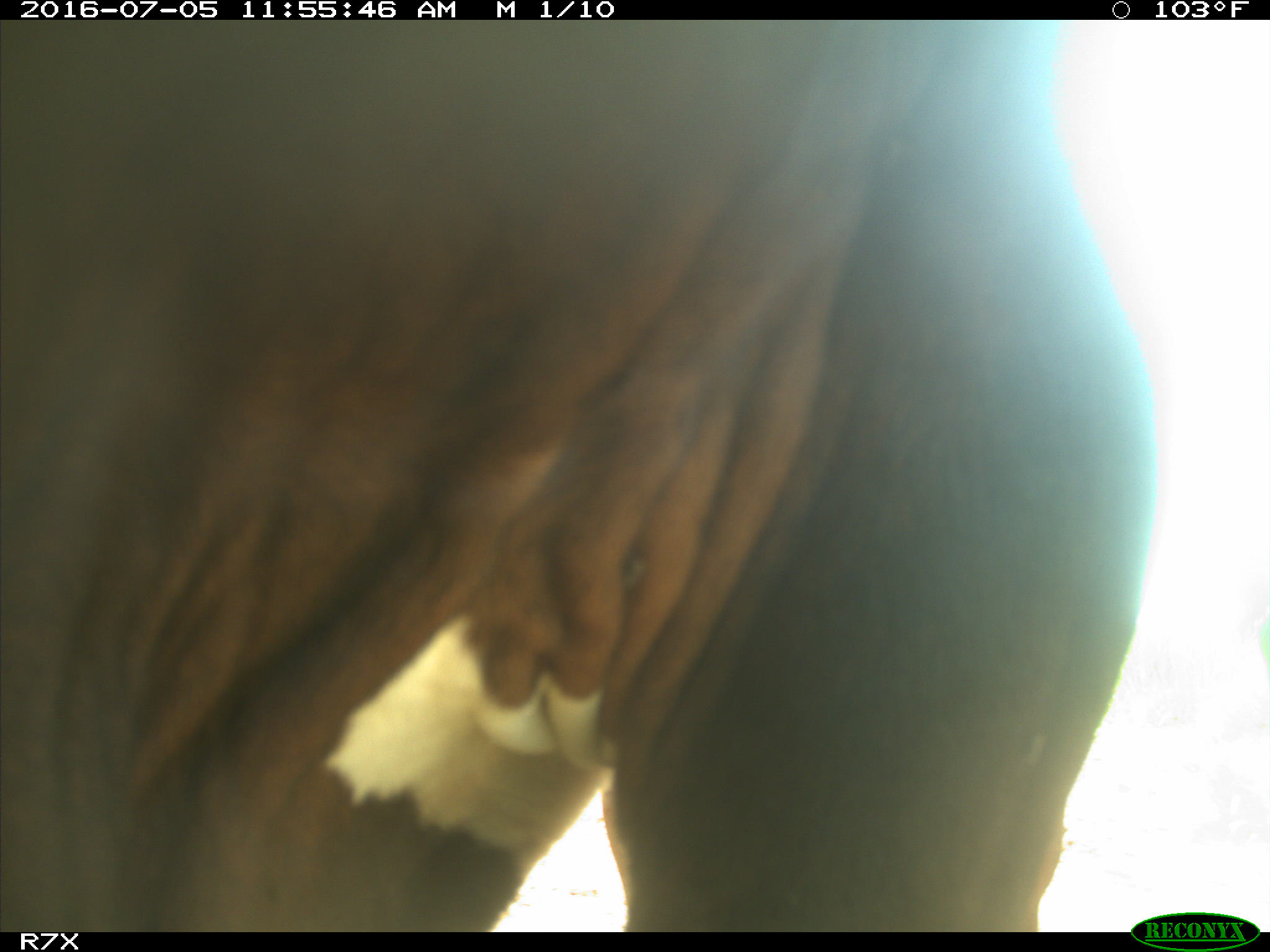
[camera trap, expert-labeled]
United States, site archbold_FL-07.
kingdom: Animalia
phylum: Chordata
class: Mammalia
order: Artiodactyla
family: Bovidae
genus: Bos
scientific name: Bos taurus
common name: domestic cow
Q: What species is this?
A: Bos taurus (domestic cow).